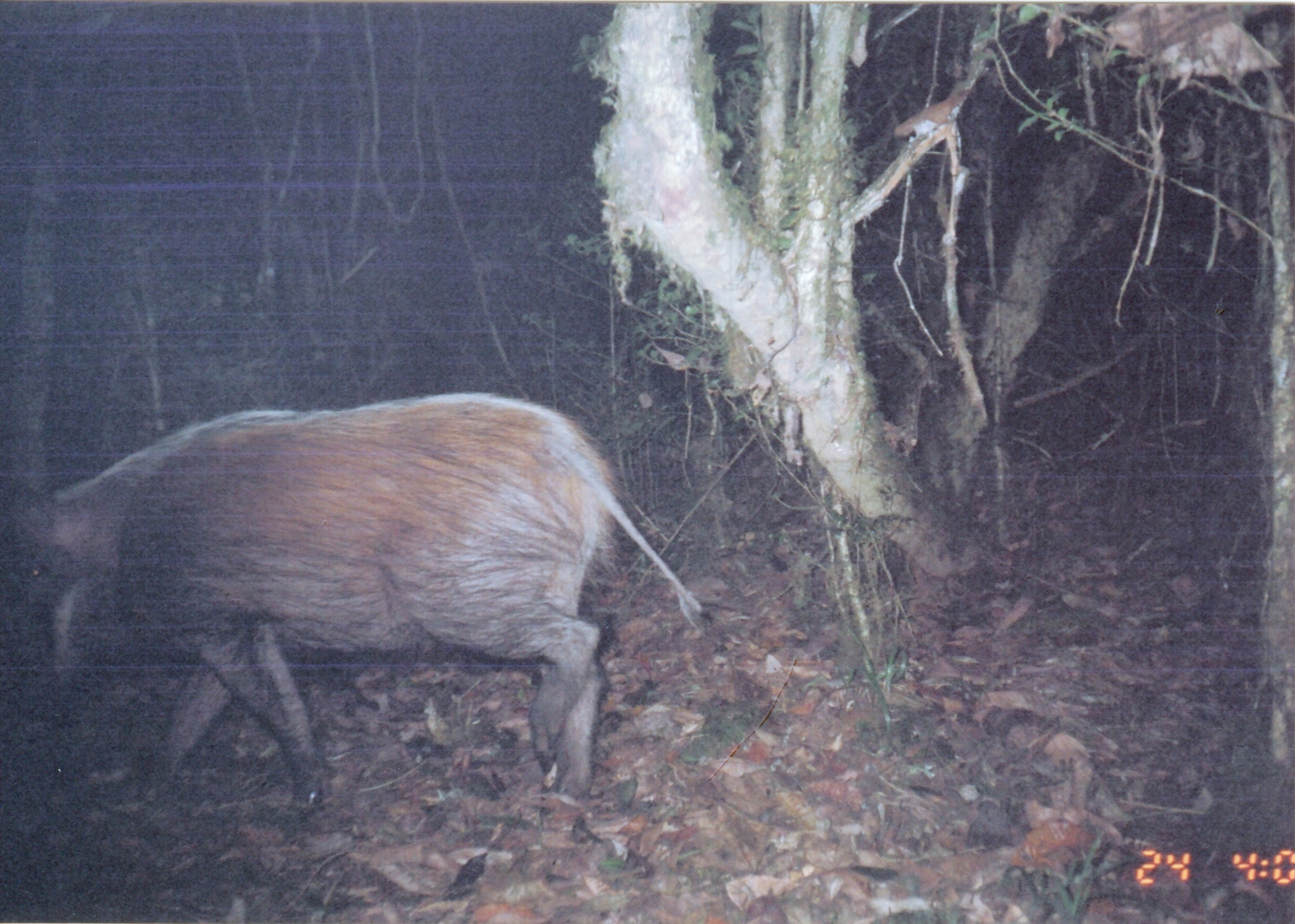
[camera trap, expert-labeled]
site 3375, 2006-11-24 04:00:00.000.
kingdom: Animalia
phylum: Chordata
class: Mammalia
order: Artiodactyla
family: Suidae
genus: Potamochoerus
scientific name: Potamochoerus larvatus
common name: bushpig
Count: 1.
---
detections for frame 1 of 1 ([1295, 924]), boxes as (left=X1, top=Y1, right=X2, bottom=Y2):
potamochoerus larvatus: (left=1, top=390, right=715, bottom=817)